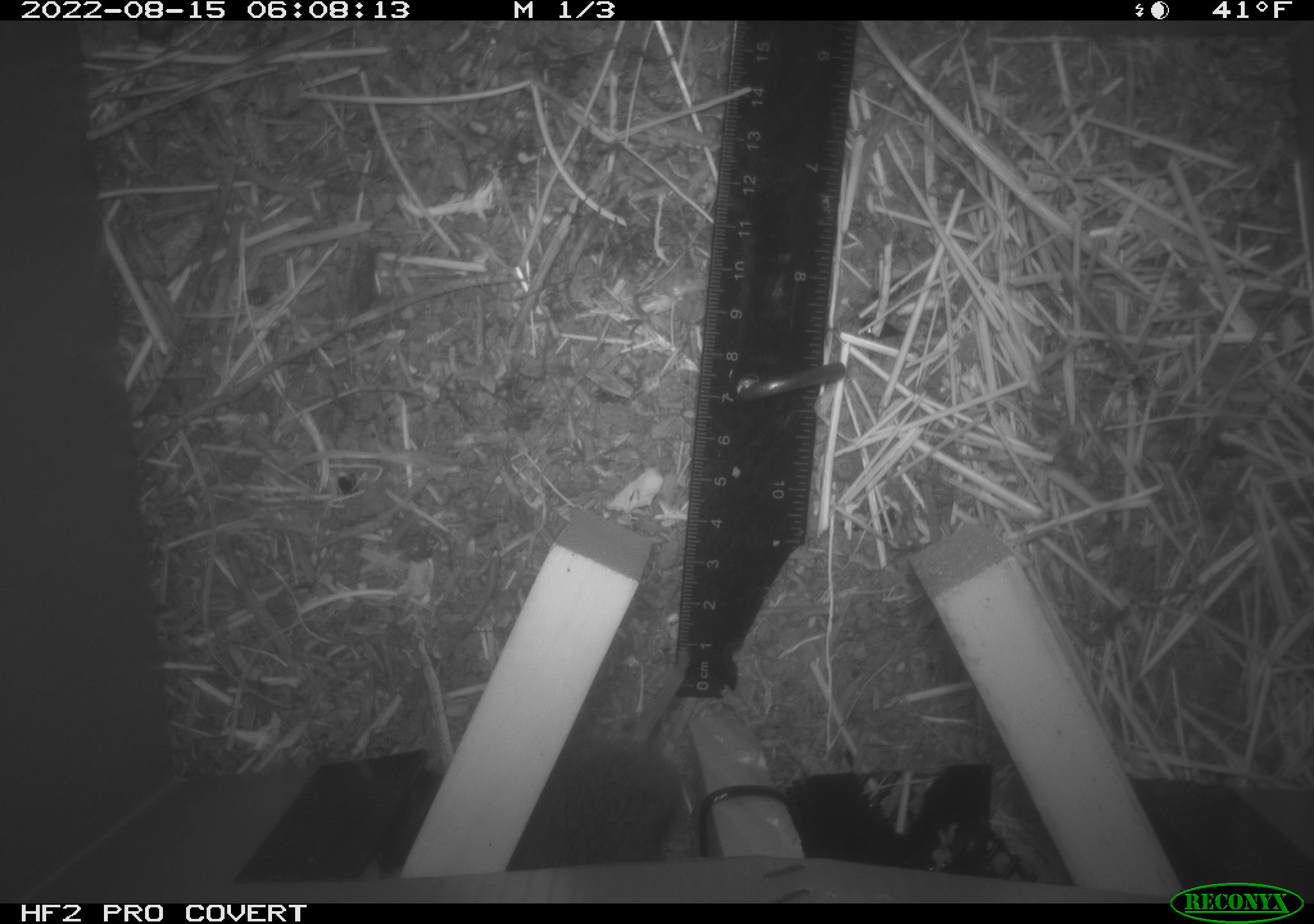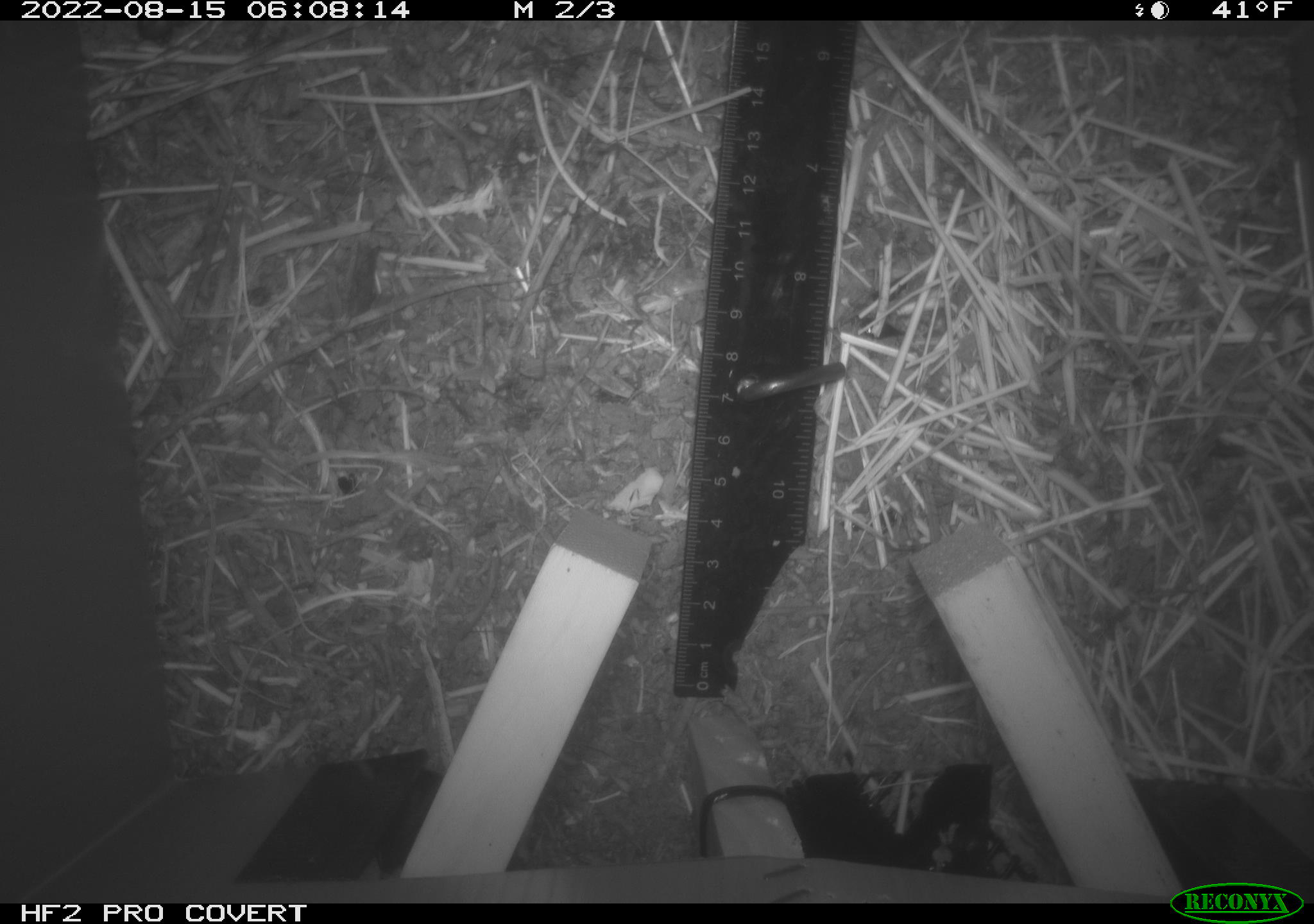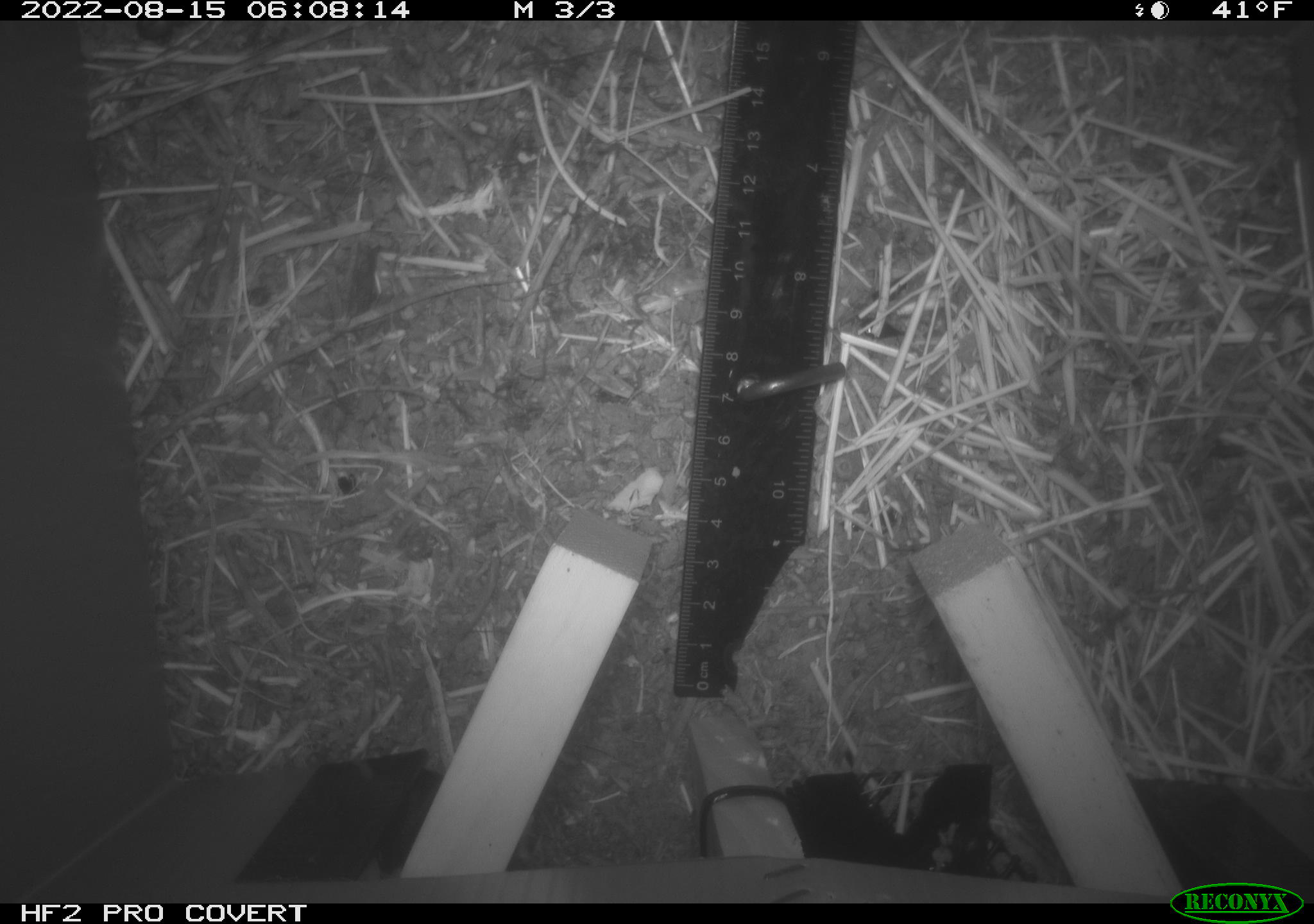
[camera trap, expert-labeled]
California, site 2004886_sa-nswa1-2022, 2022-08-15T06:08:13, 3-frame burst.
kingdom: Animalia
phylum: Chordata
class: Mammalia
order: Rodentia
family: Cricetidae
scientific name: Cricetidae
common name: hamsters, voles, lemmings, and allies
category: cricetidae family